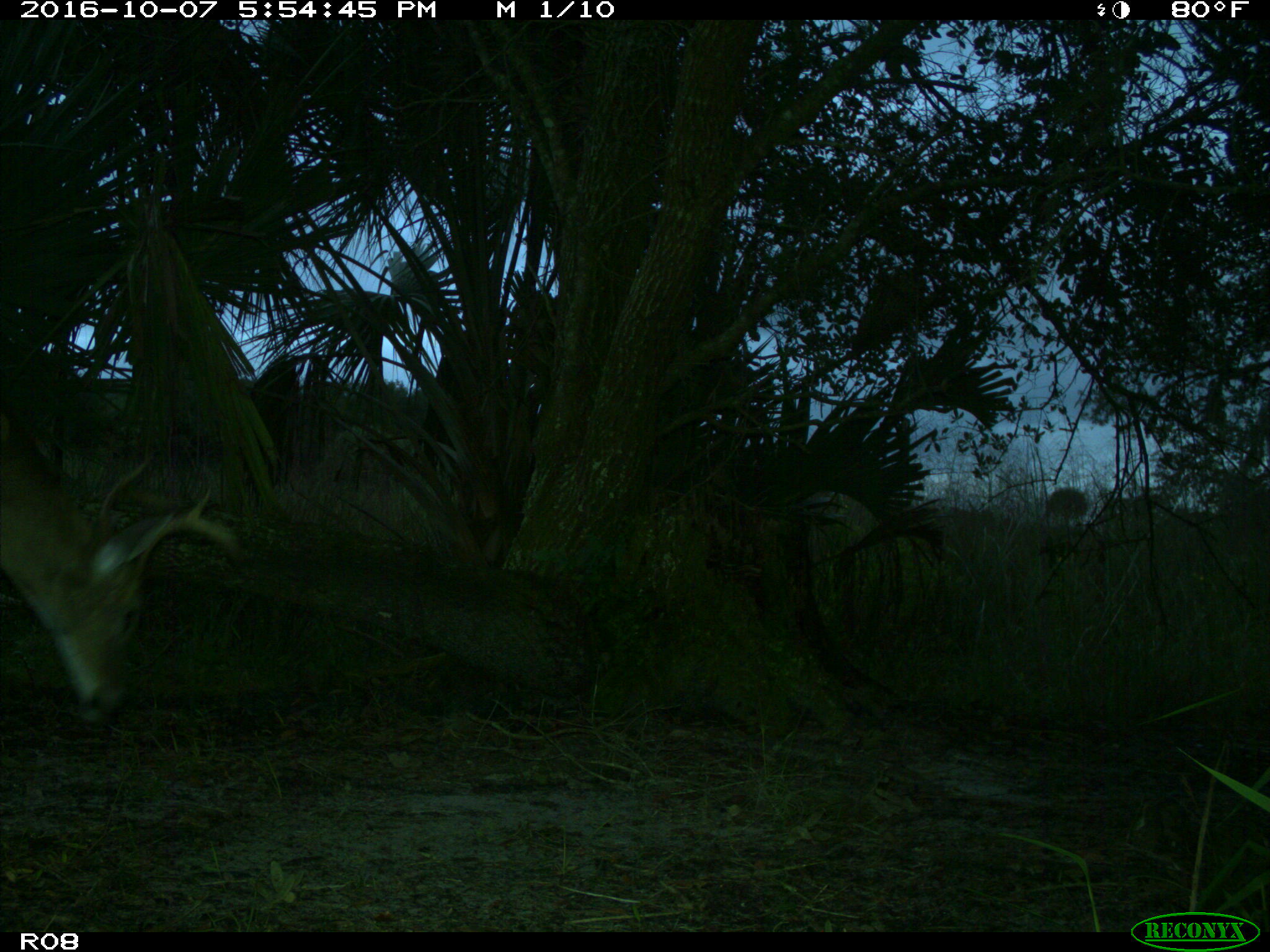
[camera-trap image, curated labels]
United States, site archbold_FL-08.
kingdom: Animalia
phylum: Chordata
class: Mammalia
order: Artiodactyla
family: Cervidae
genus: Odocoileus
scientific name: Odocoileus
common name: deer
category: unidentified deer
Unidentified deer (deer) (Odocoileus).